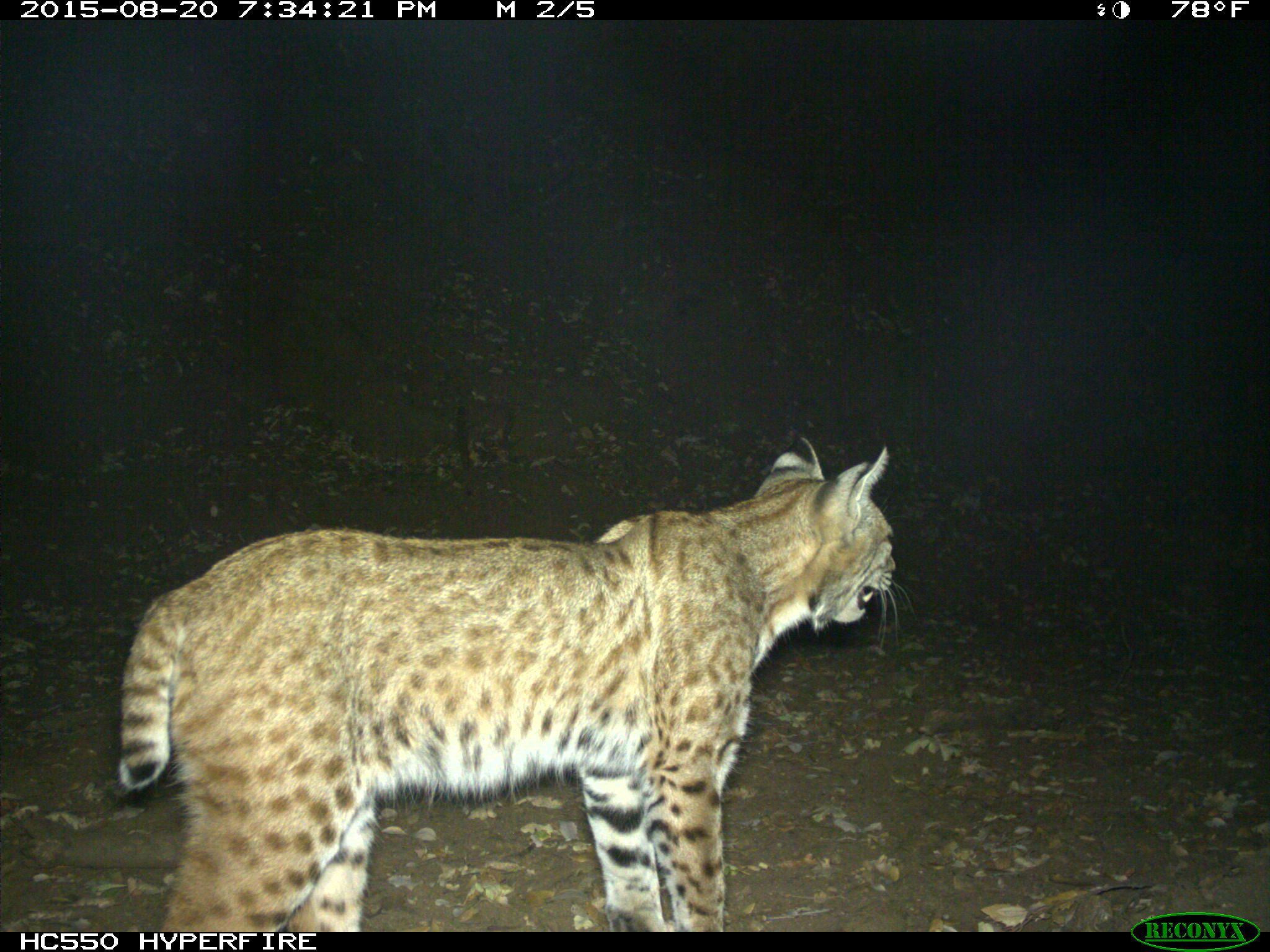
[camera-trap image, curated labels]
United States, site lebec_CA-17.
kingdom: Animalia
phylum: Chordata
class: Mammalia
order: Carnivora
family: Felidae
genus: Lynx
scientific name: Lynx rufus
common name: bobcat